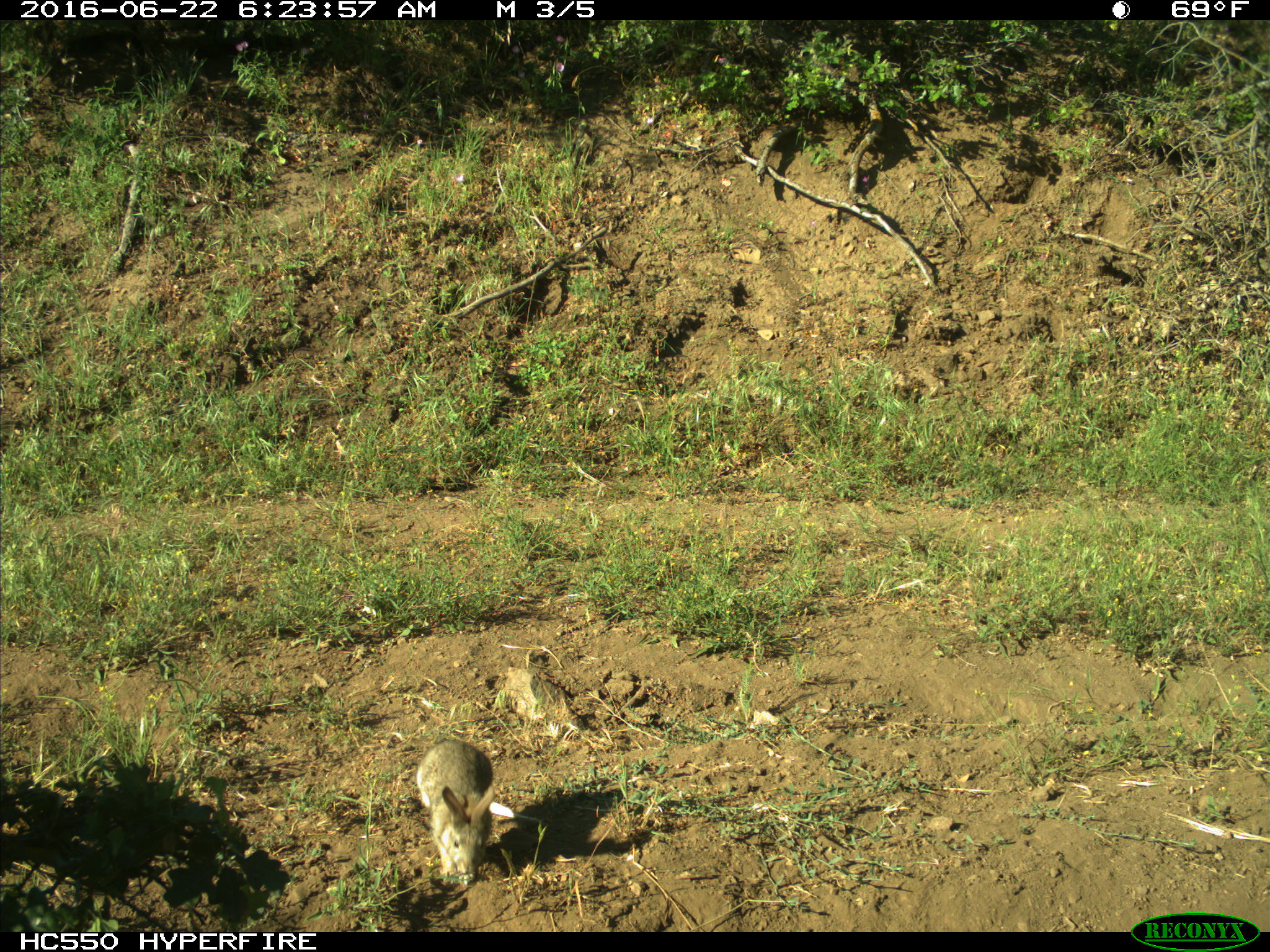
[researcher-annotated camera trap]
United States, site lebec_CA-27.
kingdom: Animalia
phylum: Chordata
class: Mammalia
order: Lagomorpha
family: Leporidae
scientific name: Leporidae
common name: rabbits and hares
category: unidentified rabbit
Unidentified rabbit (rabbits and hares) (Leporidae).